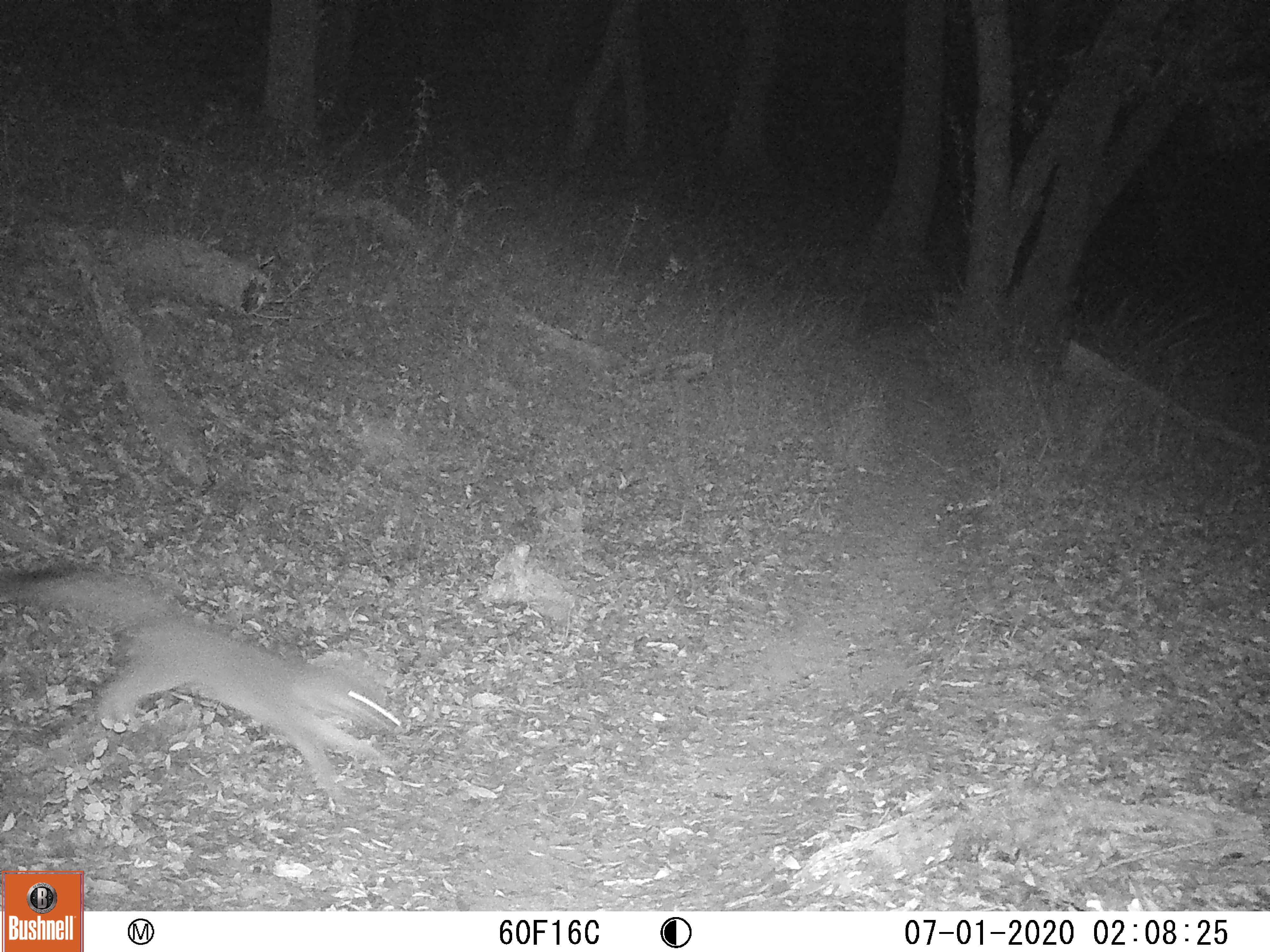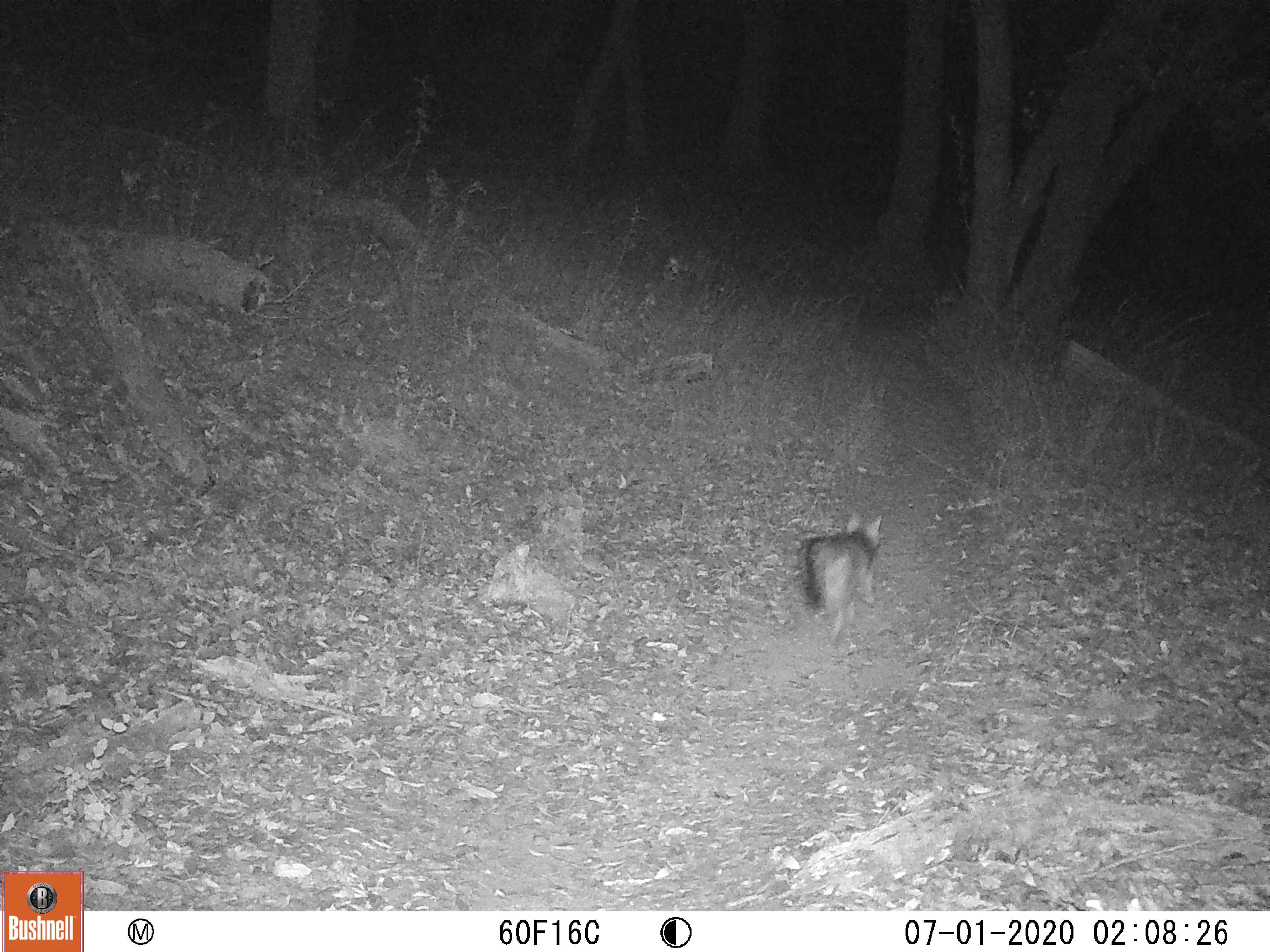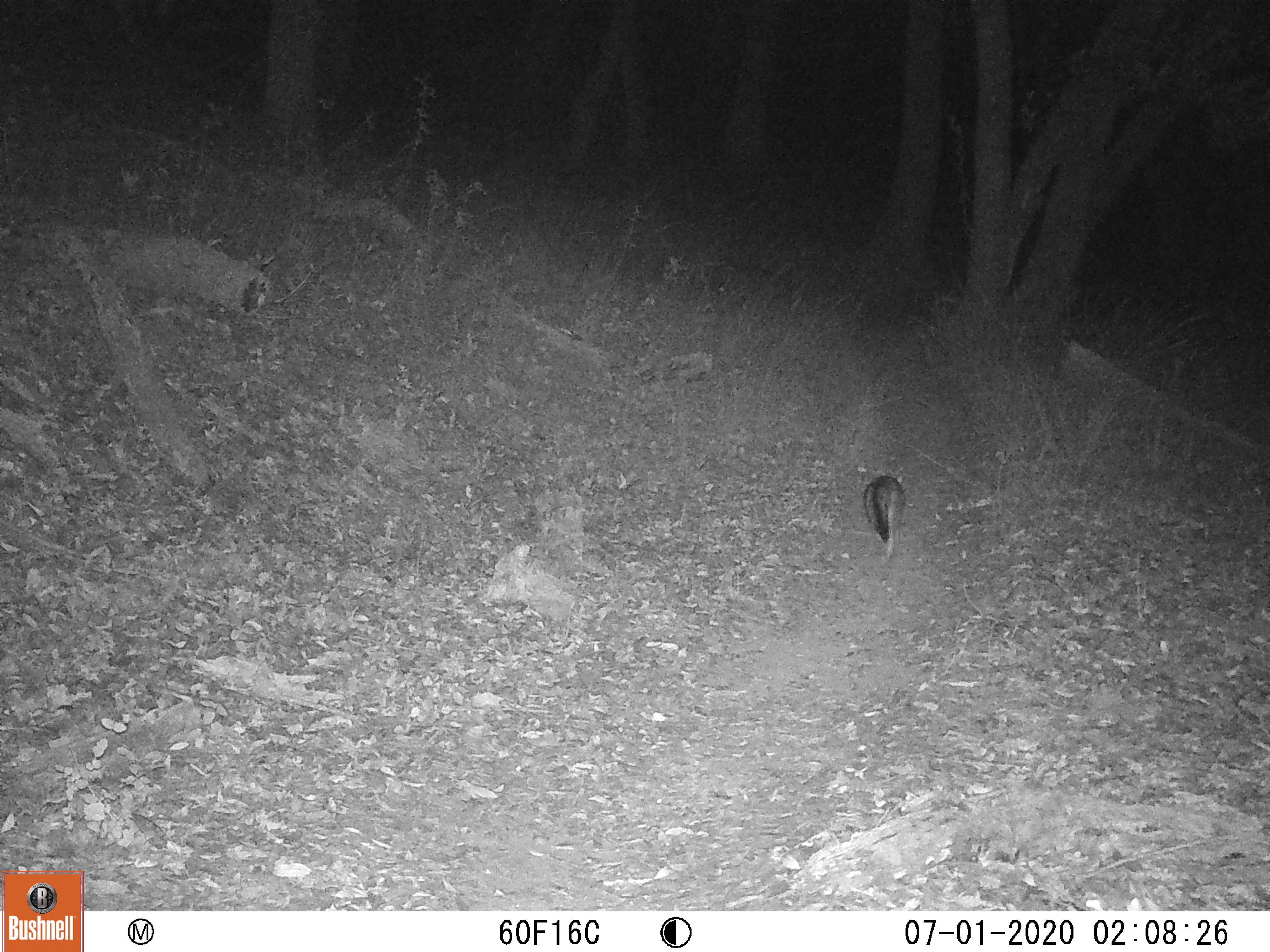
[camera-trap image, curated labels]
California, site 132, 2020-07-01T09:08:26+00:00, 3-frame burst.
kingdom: Animalia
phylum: Chordata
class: Mammalia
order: Carnivora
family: Canidae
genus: Urocyon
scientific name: Urocyon cinereoargenteus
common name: gray fox